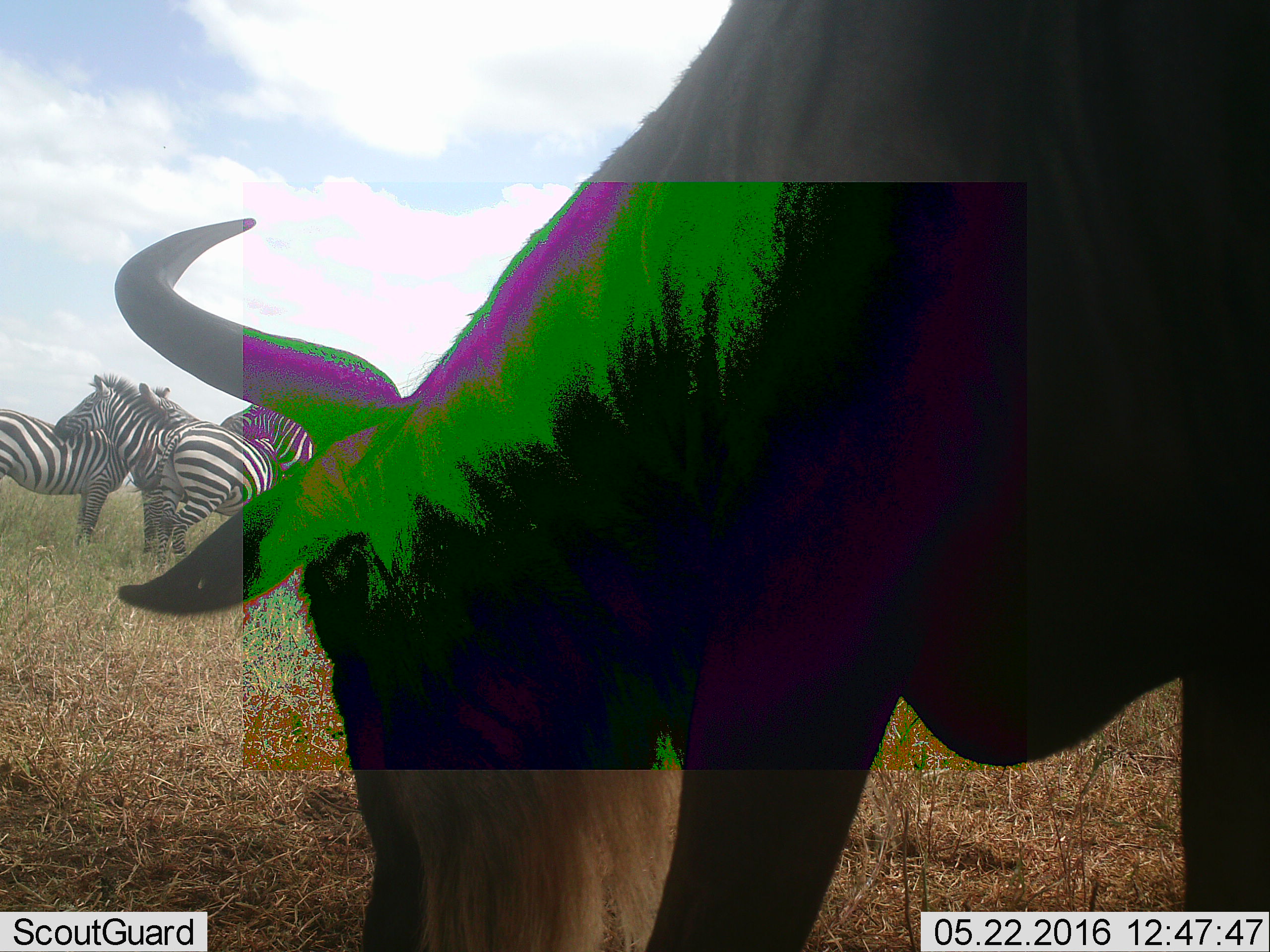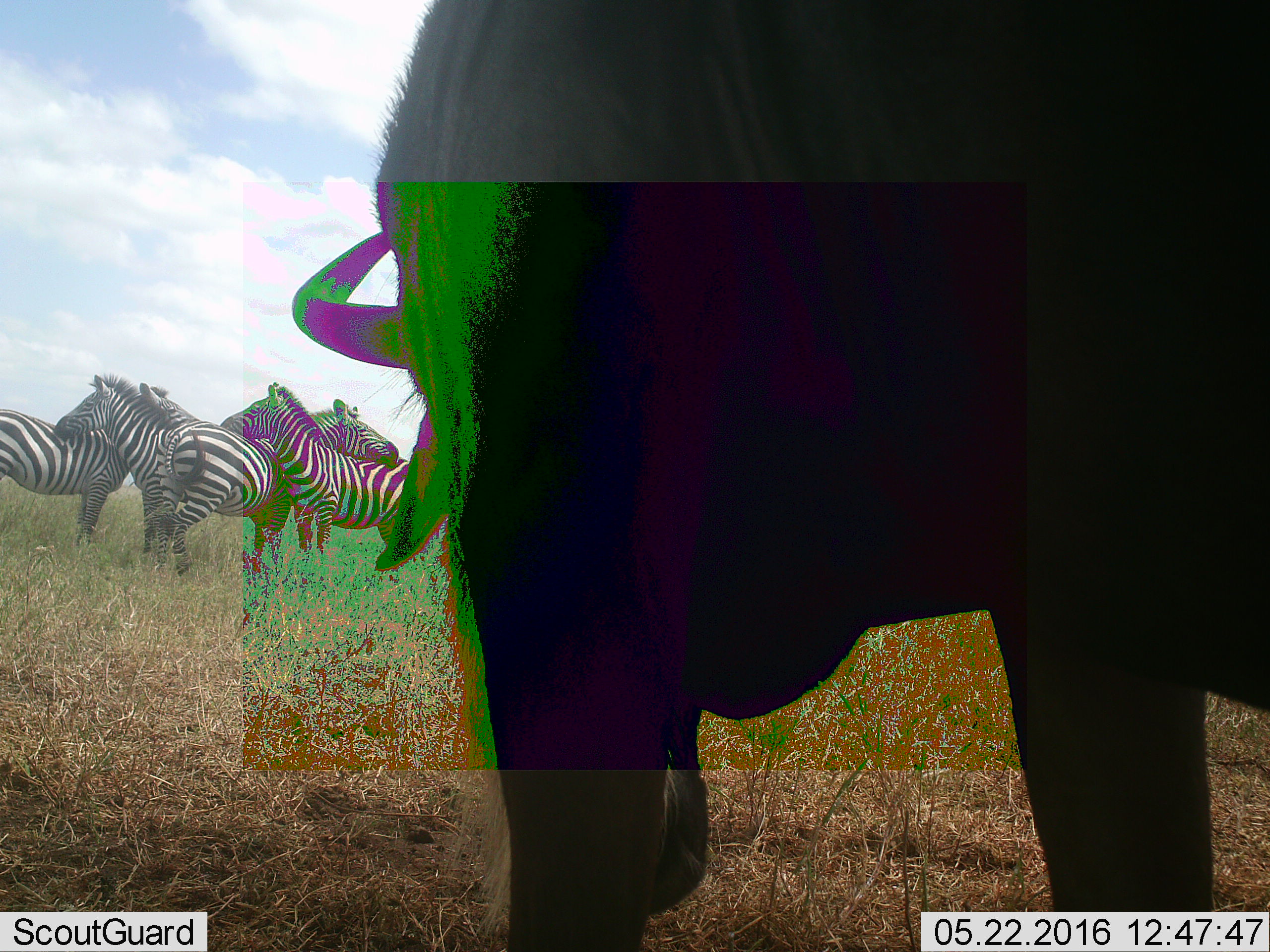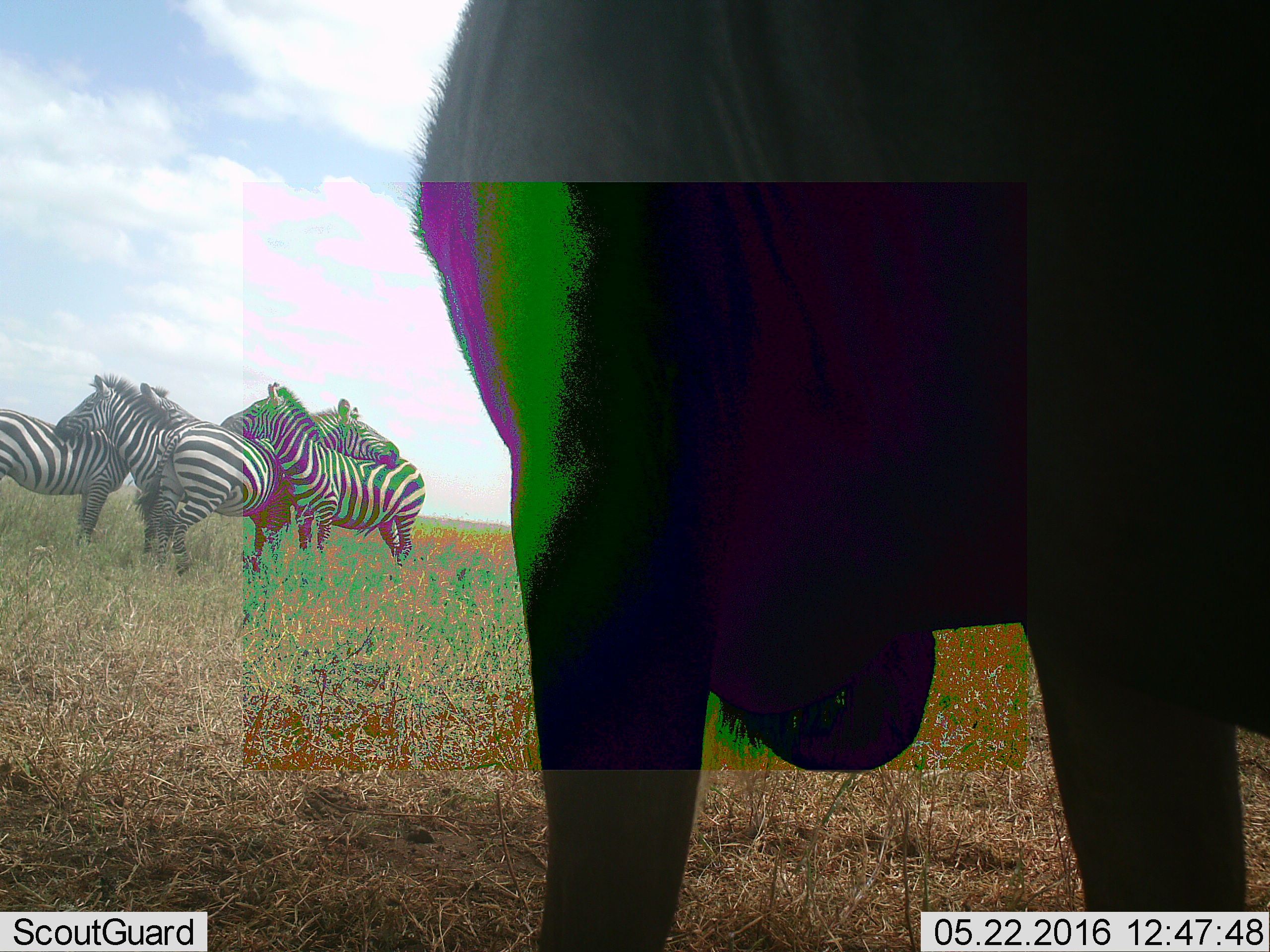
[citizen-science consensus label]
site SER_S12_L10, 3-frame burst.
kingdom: Animalia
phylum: Chordata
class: Mammalia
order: Artiodactyla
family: Bovidae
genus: Connochaetes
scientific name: Connochaetes taurinus taurinus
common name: blue wildebeest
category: wildebeestblue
Wildebeestblue (blue wildebeest) (Connochaetes taurinus taurinus), count 1. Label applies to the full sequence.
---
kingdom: Animalia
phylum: Chordata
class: Mammalia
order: Perissodactyla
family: Equidae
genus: Equus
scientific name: Equus quagga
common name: plains zebra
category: zebraplains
Zebraplains (plains zebra) (Equus quagga), count 4. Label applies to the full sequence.